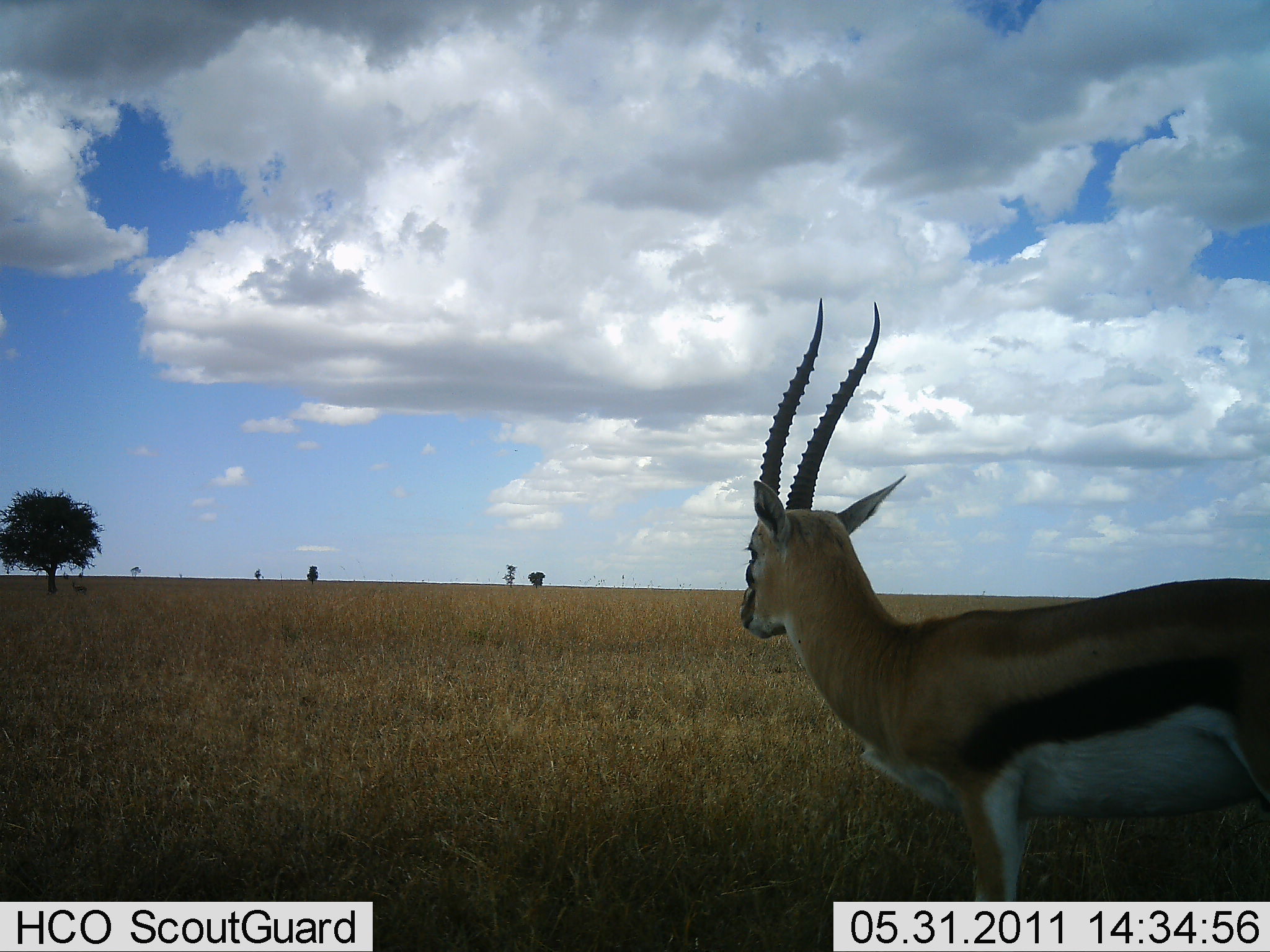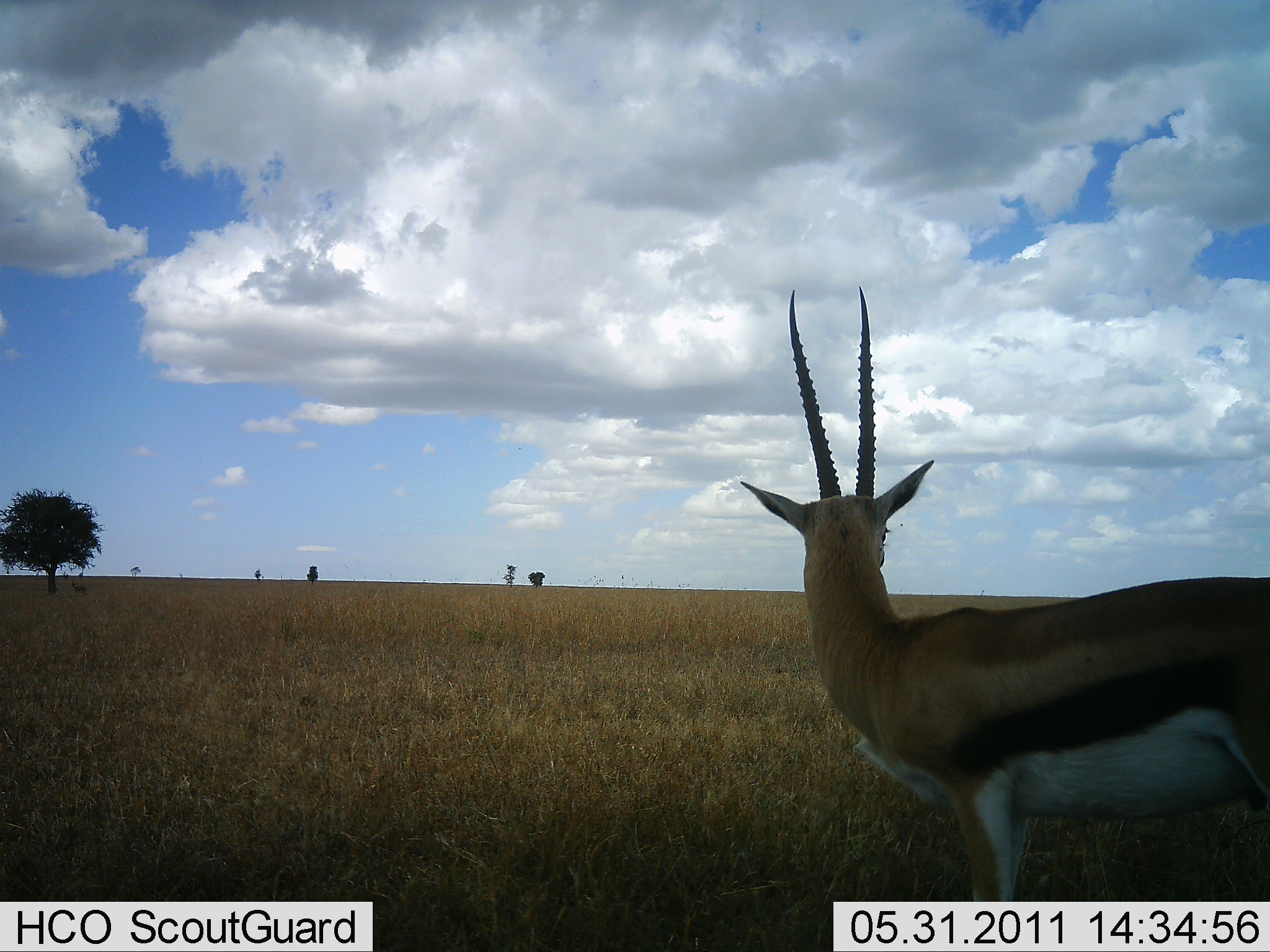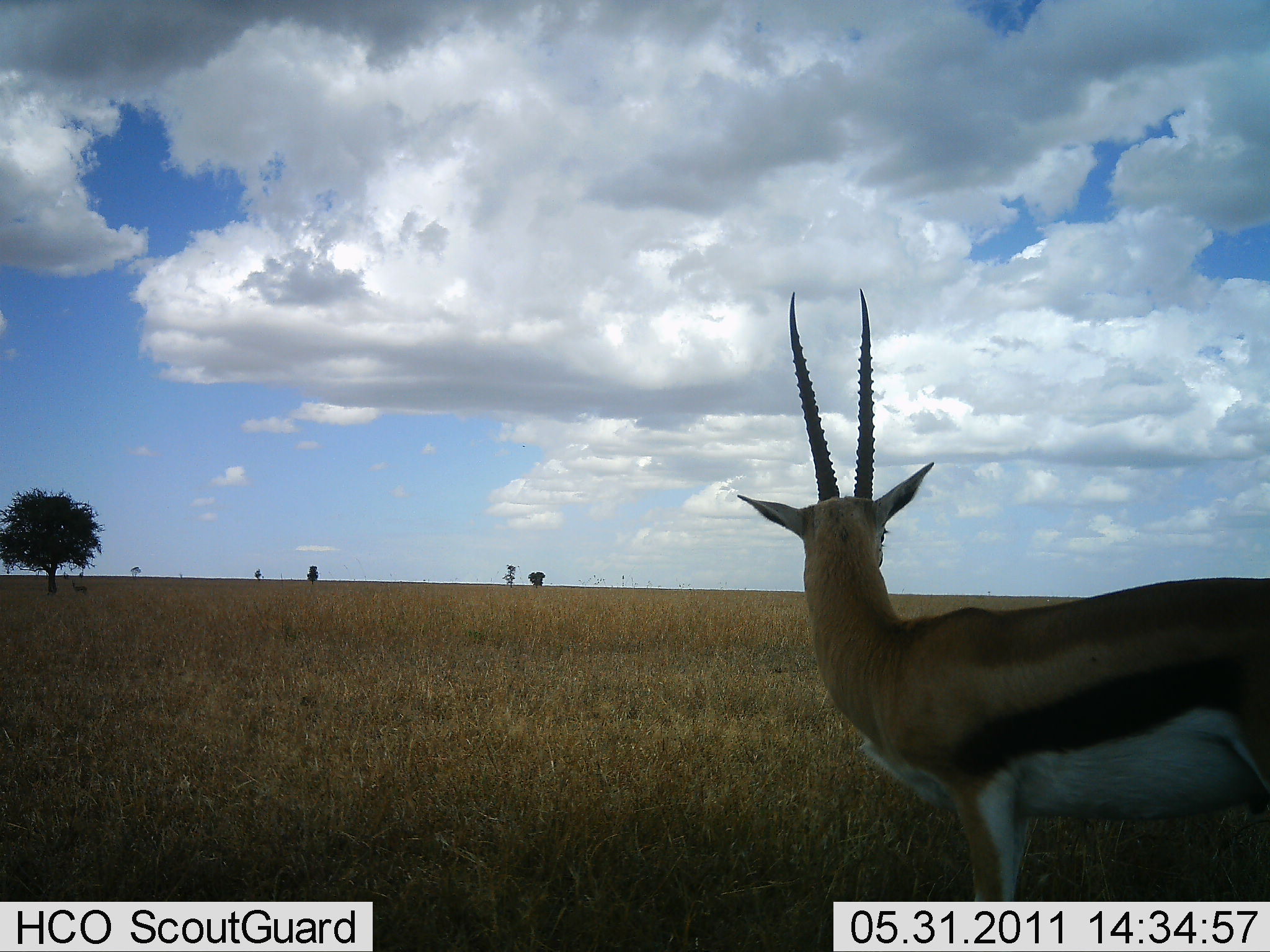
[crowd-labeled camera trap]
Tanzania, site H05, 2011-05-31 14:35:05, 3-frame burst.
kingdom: Animalia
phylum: Chordata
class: Mammalia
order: Artiodactyla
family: Bovidae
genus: Eudorcas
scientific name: Eudorcas thomsonii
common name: thomson's gazelle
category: gazellethomsons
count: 1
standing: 100%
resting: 0%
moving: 0%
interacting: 0%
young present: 0%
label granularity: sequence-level